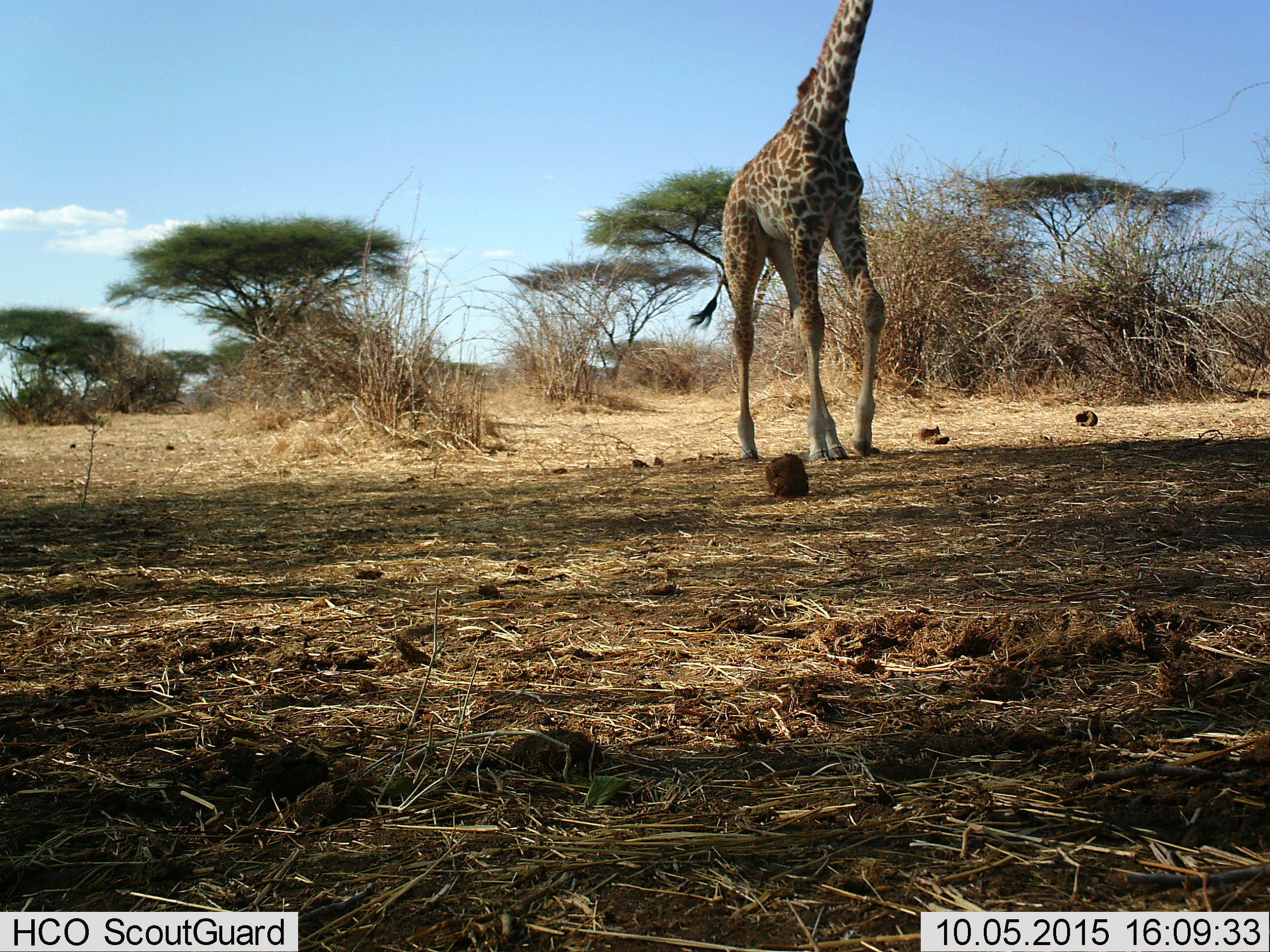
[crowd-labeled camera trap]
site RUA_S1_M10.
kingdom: Animalia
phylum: Chordata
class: Mammalia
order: Artiodactyla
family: Giraffidae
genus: Giraffa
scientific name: Giraffa camelopardalis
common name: giraffe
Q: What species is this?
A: Giraffe (Giraffa camelopardalis).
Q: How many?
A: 1.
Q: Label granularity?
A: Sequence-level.